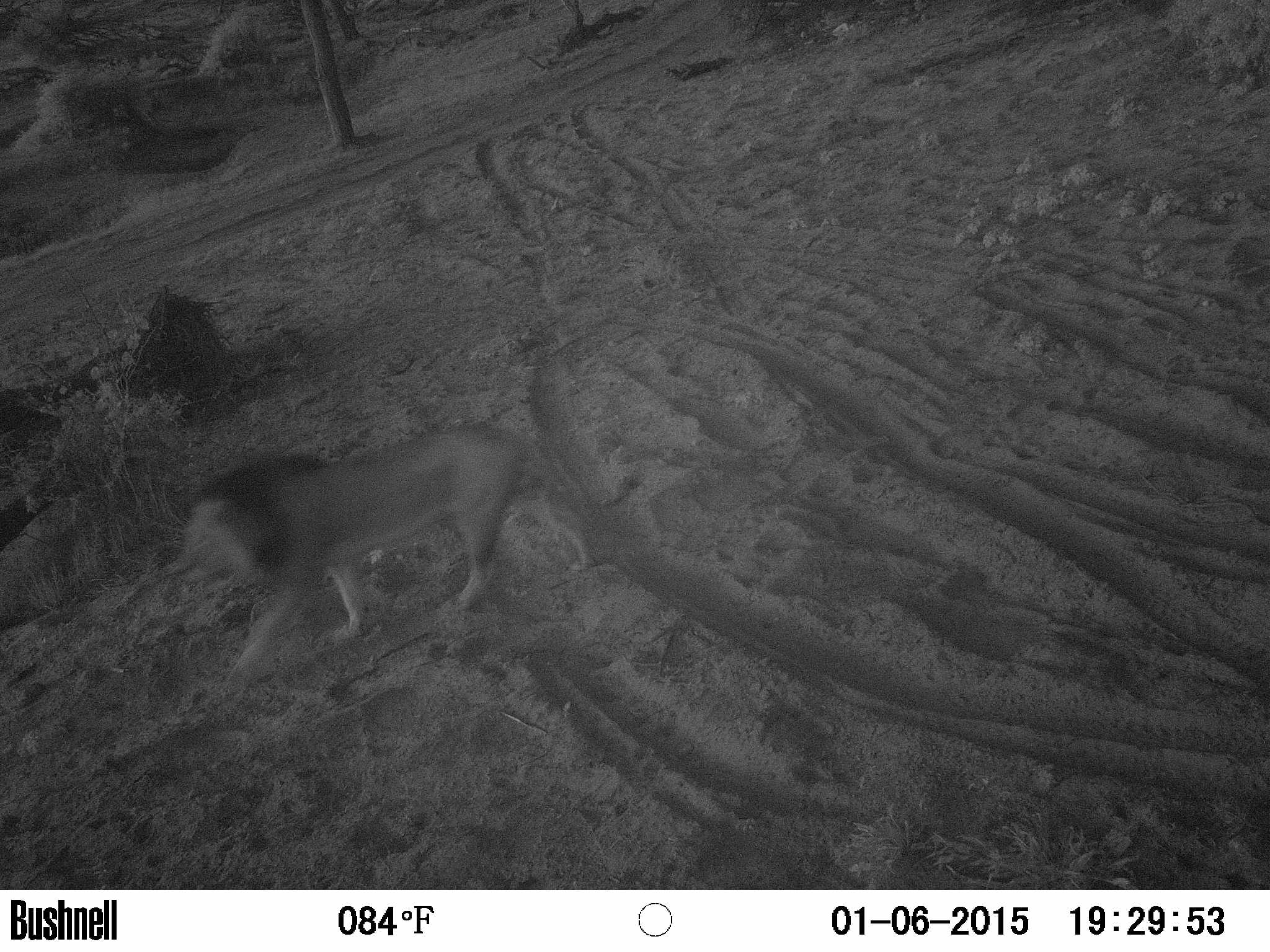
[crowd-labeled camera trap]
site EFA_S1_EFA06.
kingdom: Animalia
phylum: Chordata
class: Mammalia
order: Carnivora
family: Felidae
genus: Panthera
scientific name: Panthera leo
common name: lion male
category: lionmale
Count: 1.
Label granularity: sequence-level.